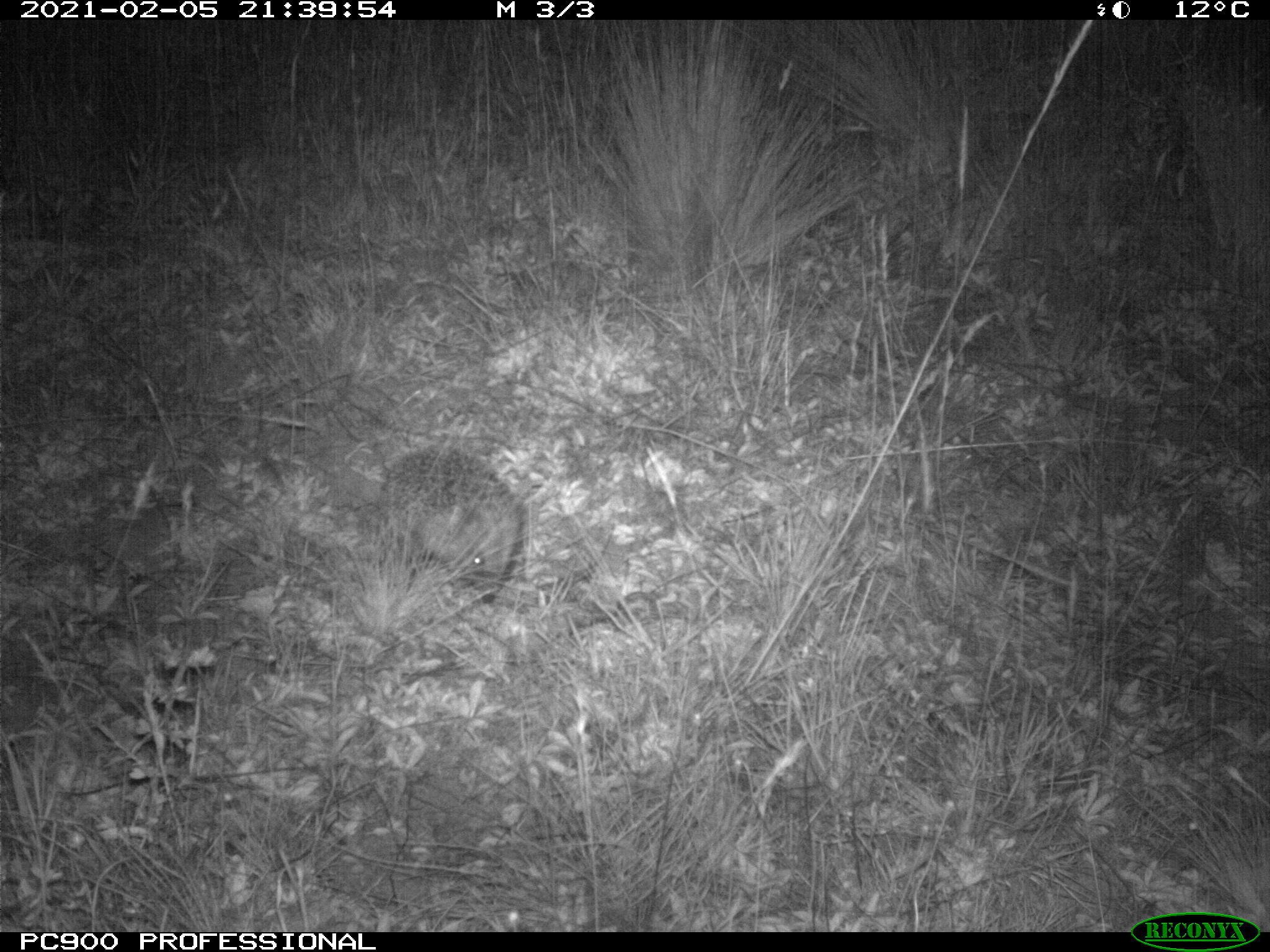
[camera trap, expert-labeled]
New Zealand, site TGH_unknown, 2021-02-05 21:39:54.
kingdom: Animalia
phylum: Chordata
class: Mammalia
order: Eulipotyphla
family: Erinaceidae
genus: Erinaceus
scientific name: Erinaceus europaeus europaeus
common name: european hedgehog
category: hedgehog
Hedgehog (european hedgehog) (Erinaceus europaeus europaeus).